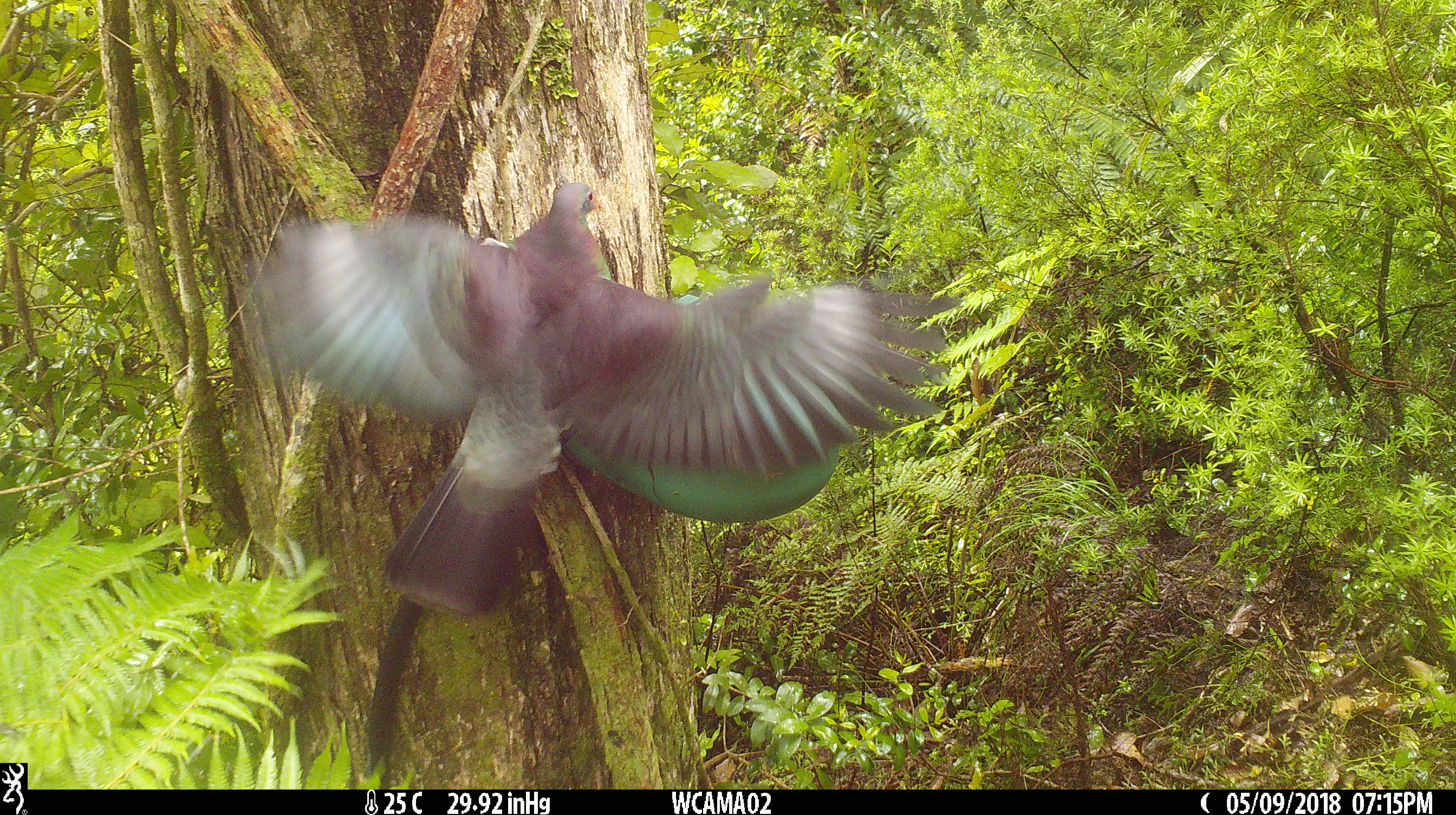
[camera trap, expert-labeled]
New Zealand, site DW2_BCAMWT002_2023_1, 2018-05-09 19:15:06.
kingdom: Animalia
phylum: Chordata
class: Aves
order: Columbiformes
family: Columbidae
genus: Hemiphaga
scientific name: Hemiphaga novaeseelandiae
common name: new zealand pigeon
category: kereru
Kereru (new zealand pigeon) (Hemiphaga novaeseelandiae).